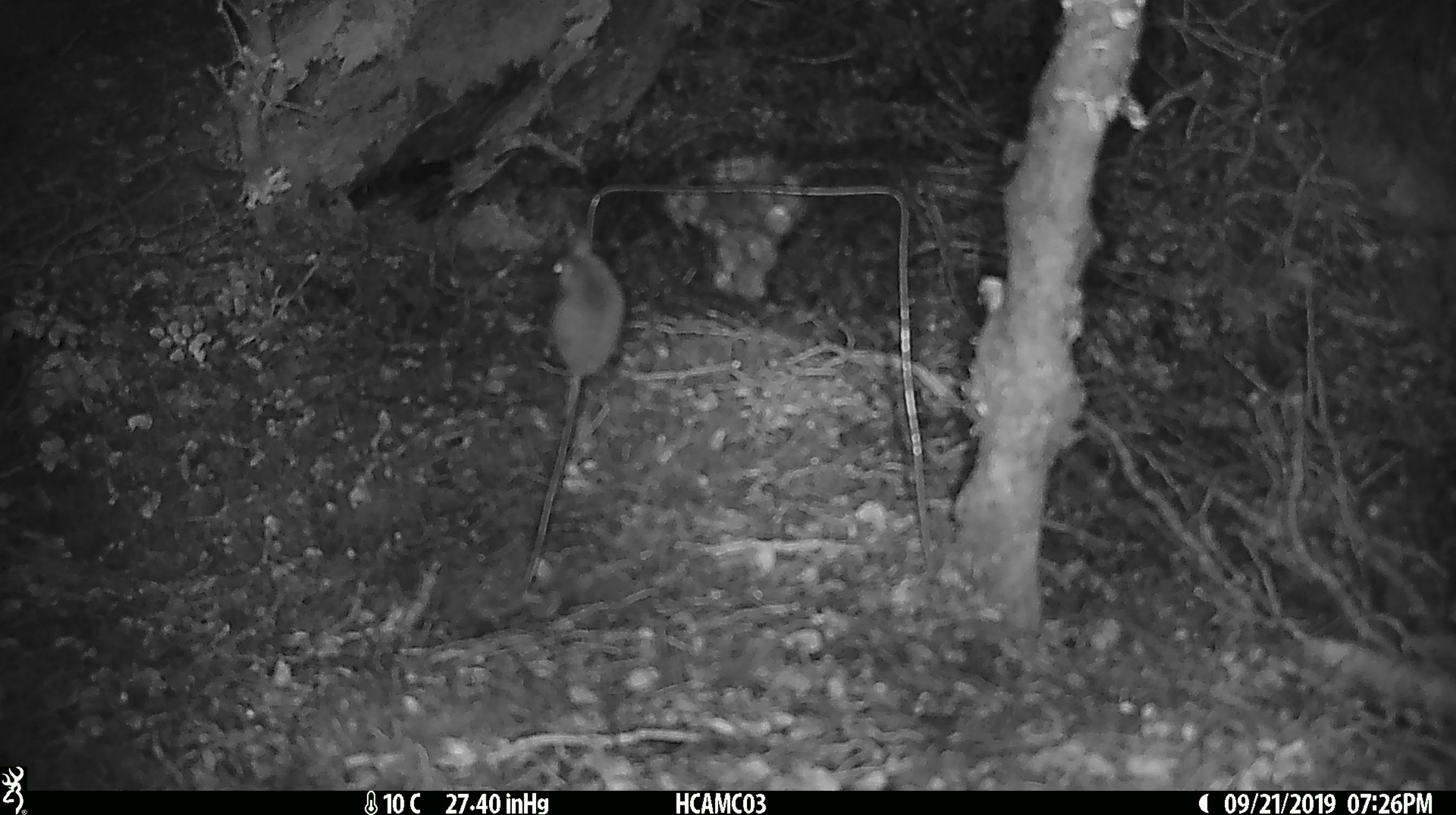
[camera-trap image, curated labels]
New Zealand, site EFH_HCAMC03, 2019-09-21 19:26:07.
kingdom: Animalia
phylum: Chordata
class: Mammalia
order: Rodentia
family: Muridae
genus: Mus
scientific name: Mus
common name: mouse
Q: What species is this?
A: Mouse (Mus).